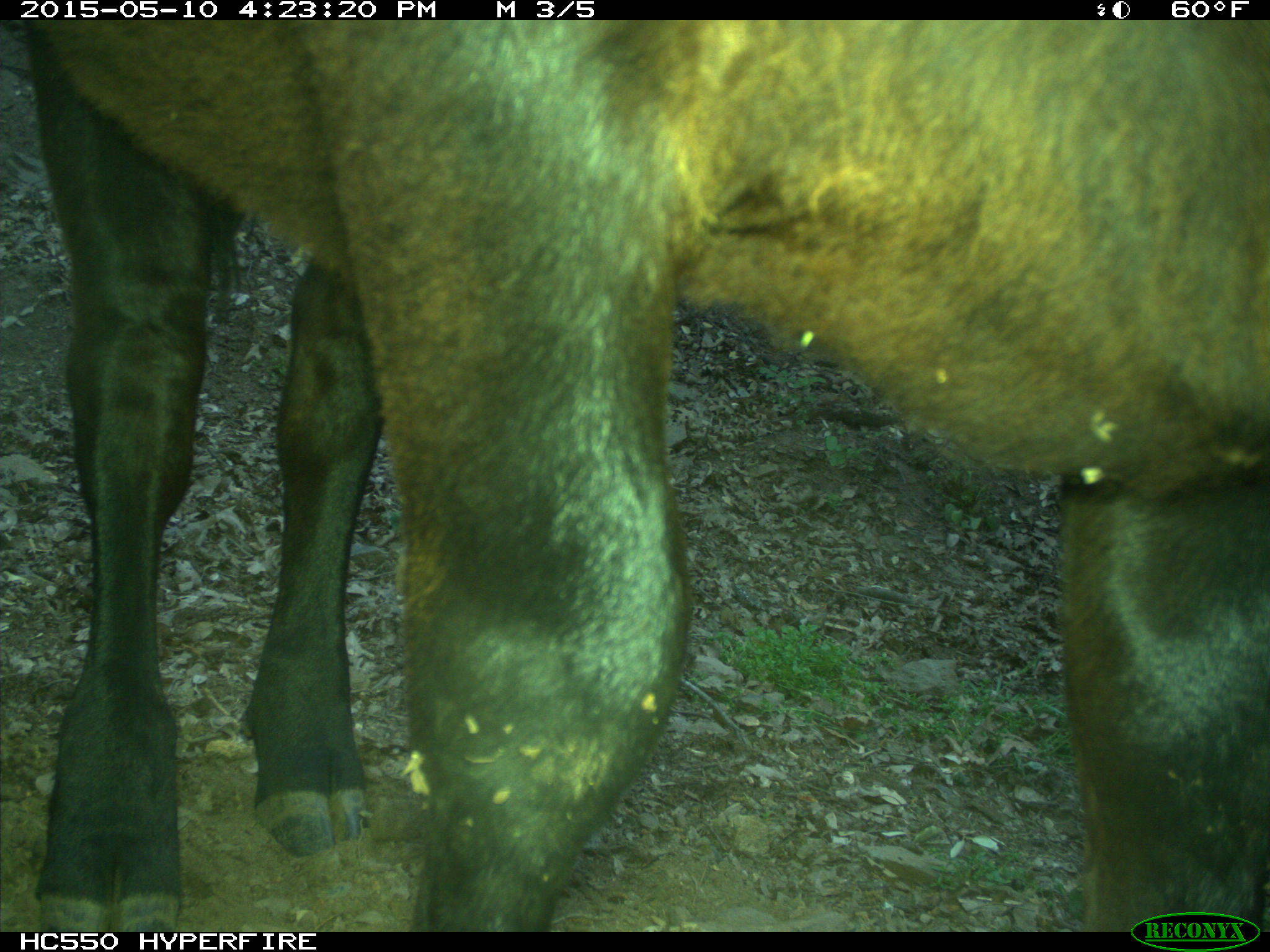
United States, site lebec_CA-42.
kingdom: Animalia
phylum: Chordata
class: Mammalia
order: Artiodactyla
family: Bovidae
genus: Bos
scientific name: Bos taurus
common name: domestic cow